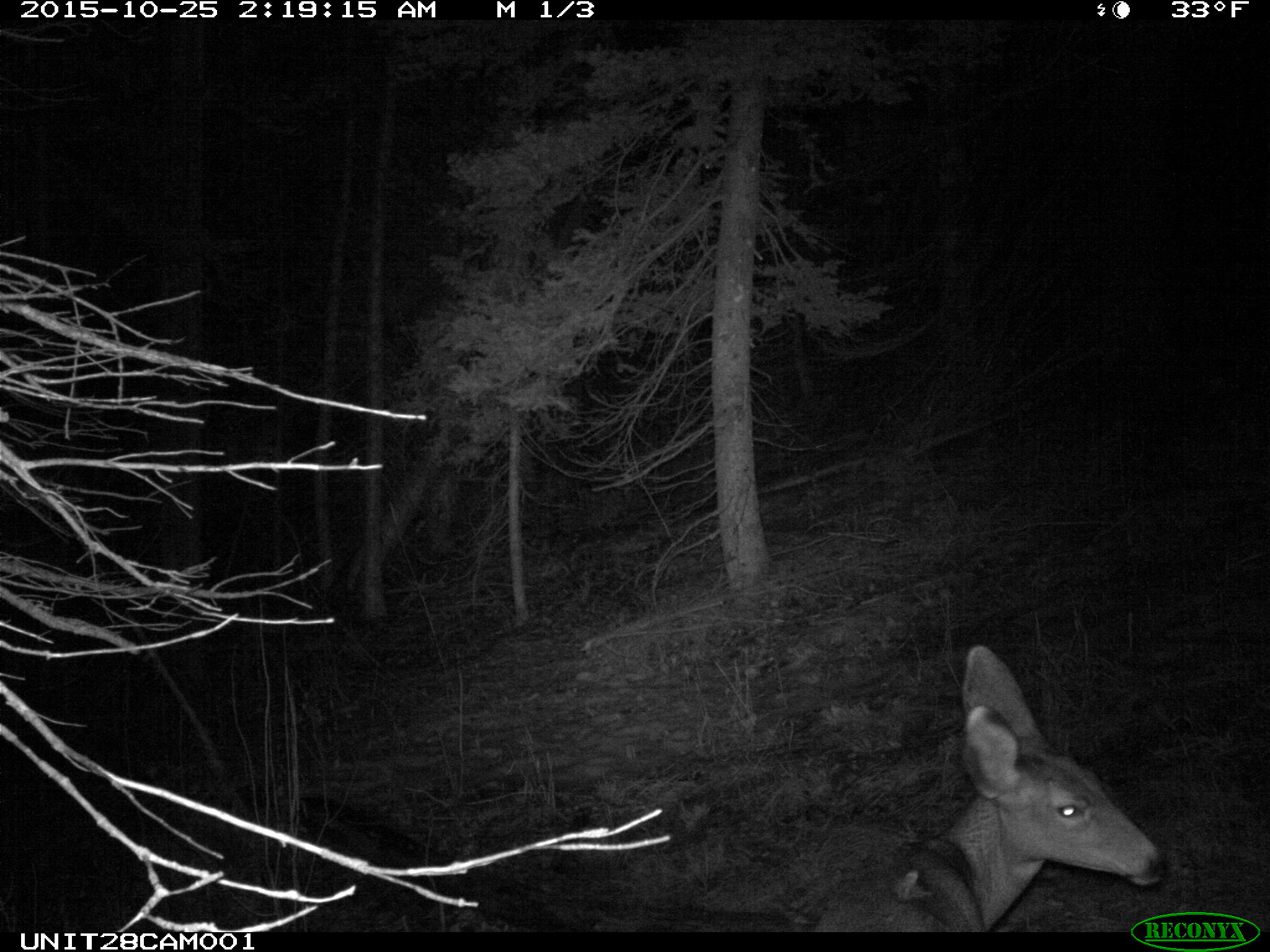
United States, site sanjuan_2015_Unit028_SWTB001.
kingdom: Animalia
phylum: Chordata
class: Mammalia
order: Artiodactyla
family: Cervidae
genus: Odocoileus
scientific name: Odocoileus hemionus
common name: mule deer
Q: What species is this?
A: Odocoileus hemionus (mule deer).